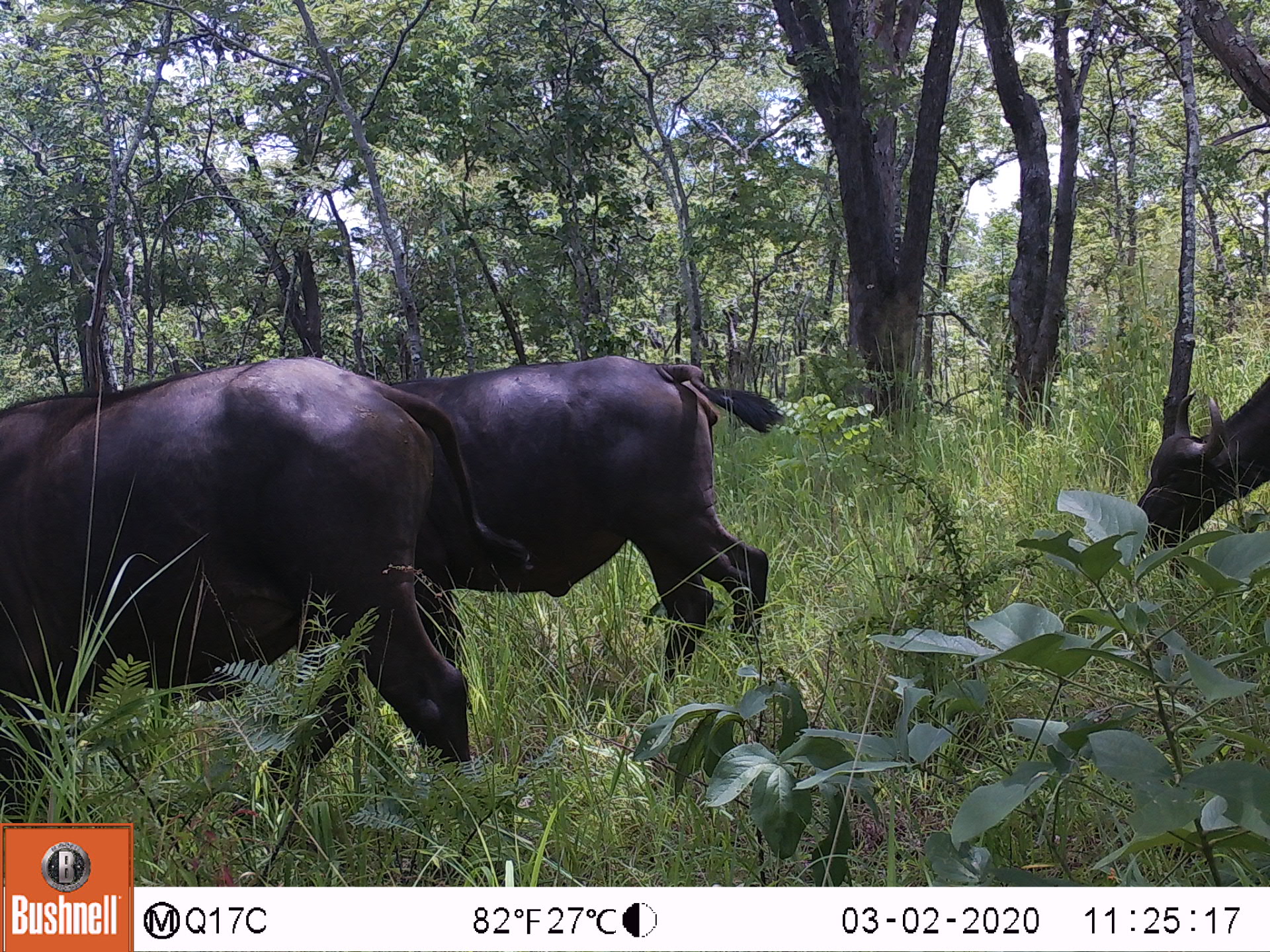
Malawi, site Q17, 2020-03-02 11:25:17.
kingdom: Animalia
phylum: Chordata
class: Mammalia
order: Artiodactyla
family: Bovidae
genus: Syncerus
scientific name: Syncerus caffer caffer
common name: cape buffalo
Cape buffalo (Syncerus caffer caffer), count 3.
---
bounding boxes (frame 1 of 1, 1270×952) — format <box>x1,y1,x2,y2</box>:
cape buffalo: <box>0,340,487,774</box>; <box>420,346,787,671</box>; <box>1123,363,1262,560</box>